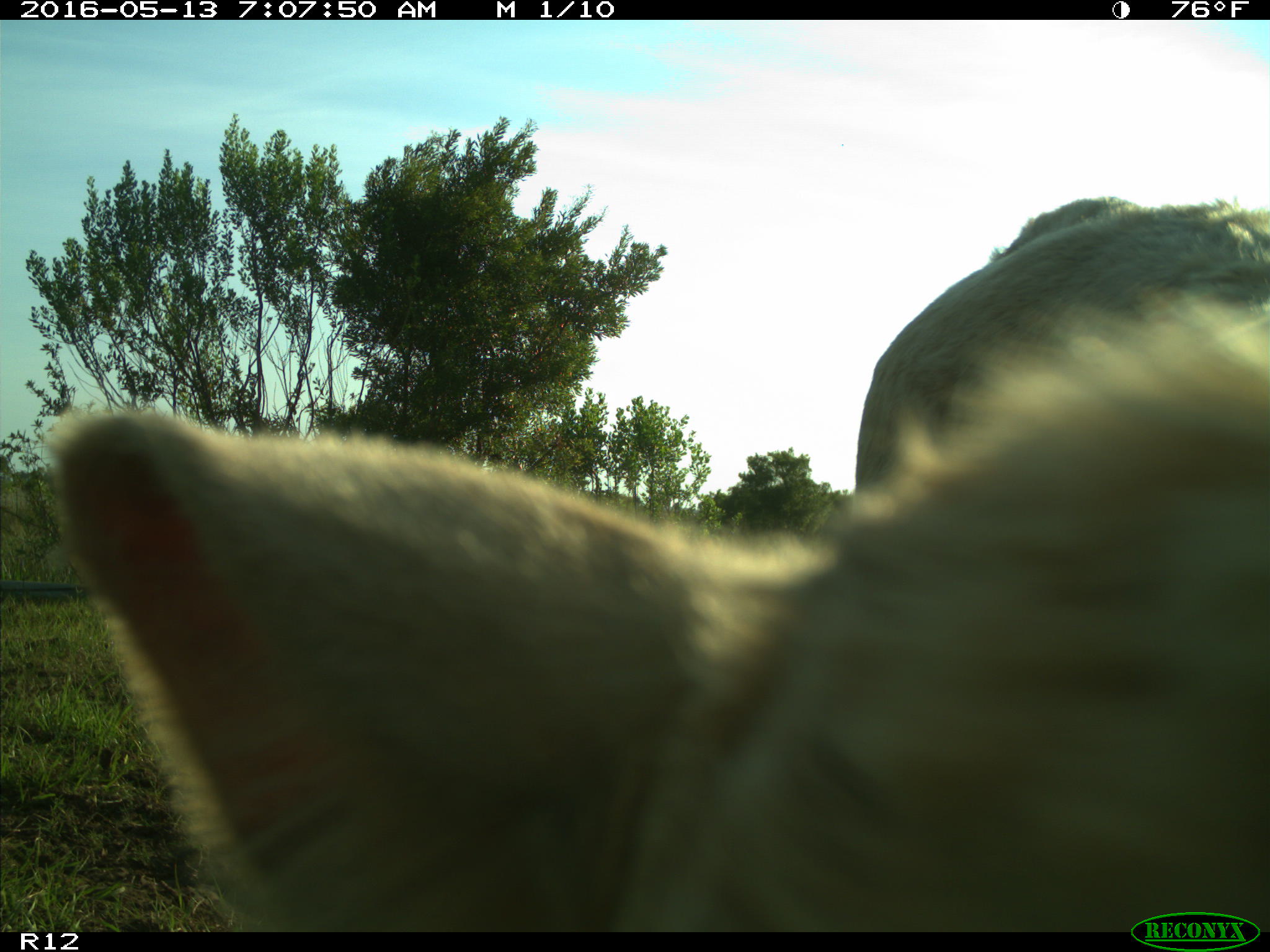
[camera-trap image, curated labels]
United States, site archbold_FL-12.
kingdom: Animalia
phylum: Chordata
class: Mammalia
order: Artiodactyla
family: Bovidae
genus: Bos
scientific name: Bos taurus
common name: domestic cow